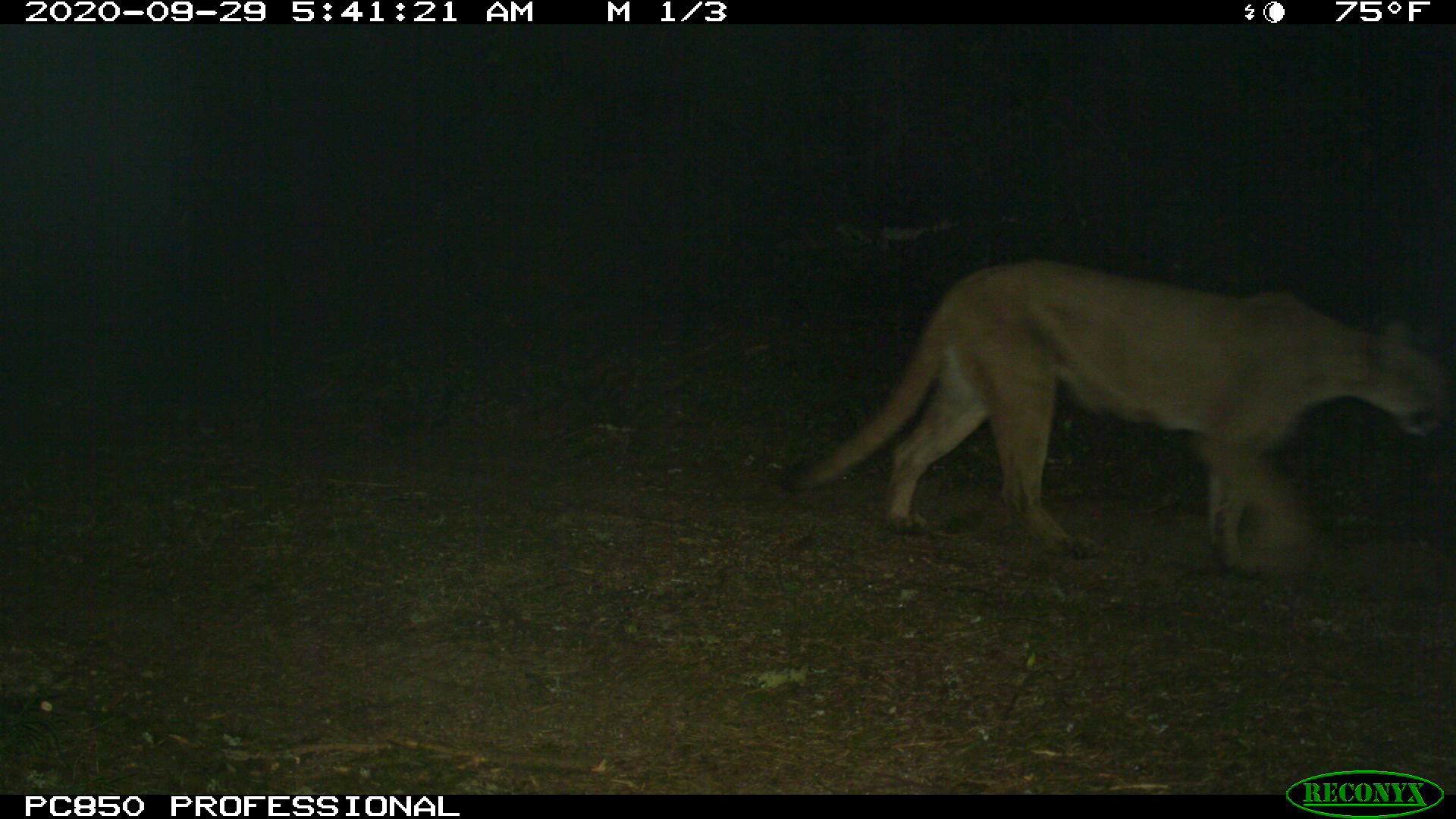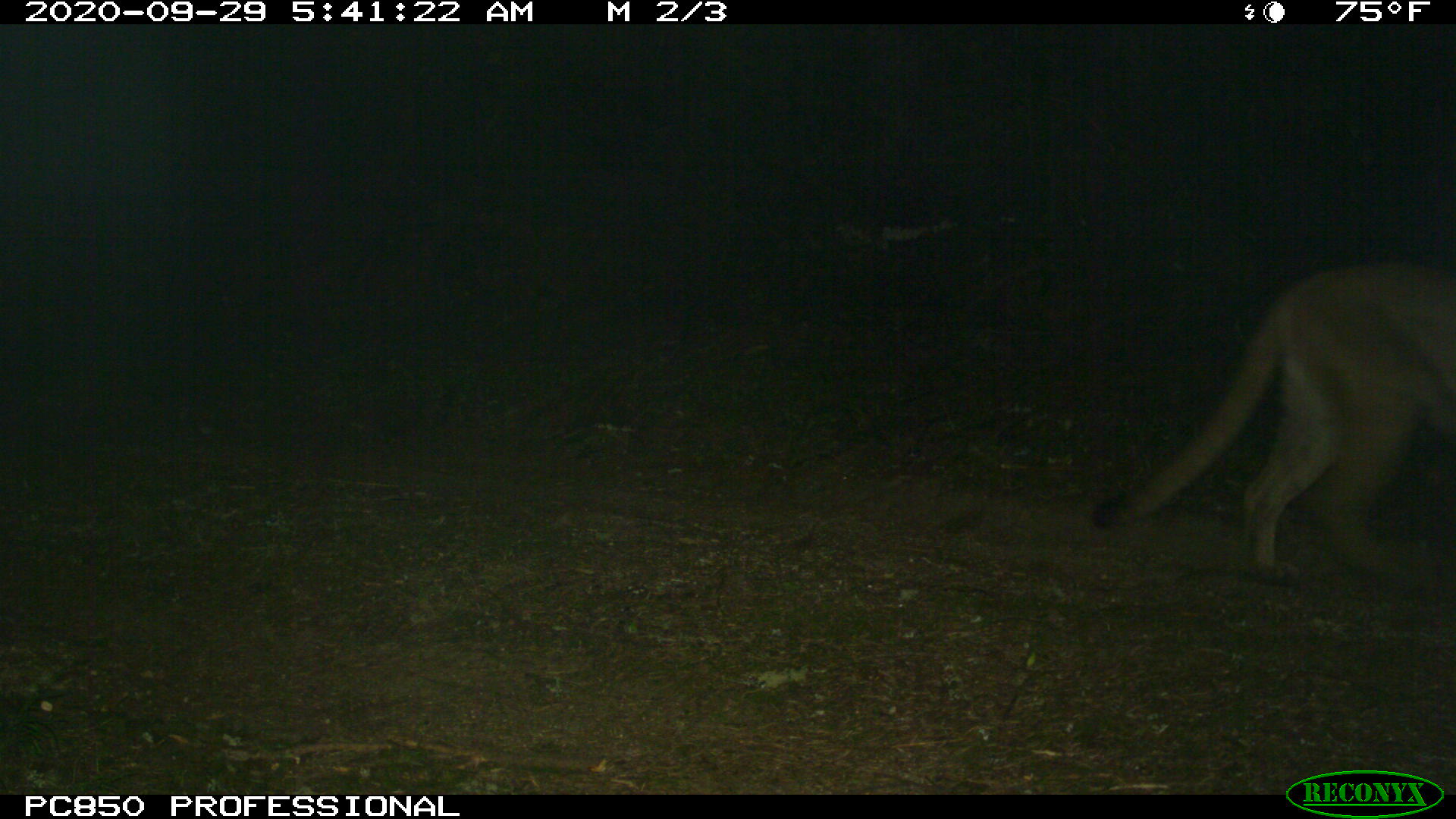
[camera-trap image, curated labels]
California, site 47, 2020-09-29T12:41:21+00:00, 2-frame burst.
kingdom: Animalia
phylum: Chordata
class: Mammalia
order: Carnivora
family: Felidae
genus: Puma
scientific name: Puma concolor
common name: puma